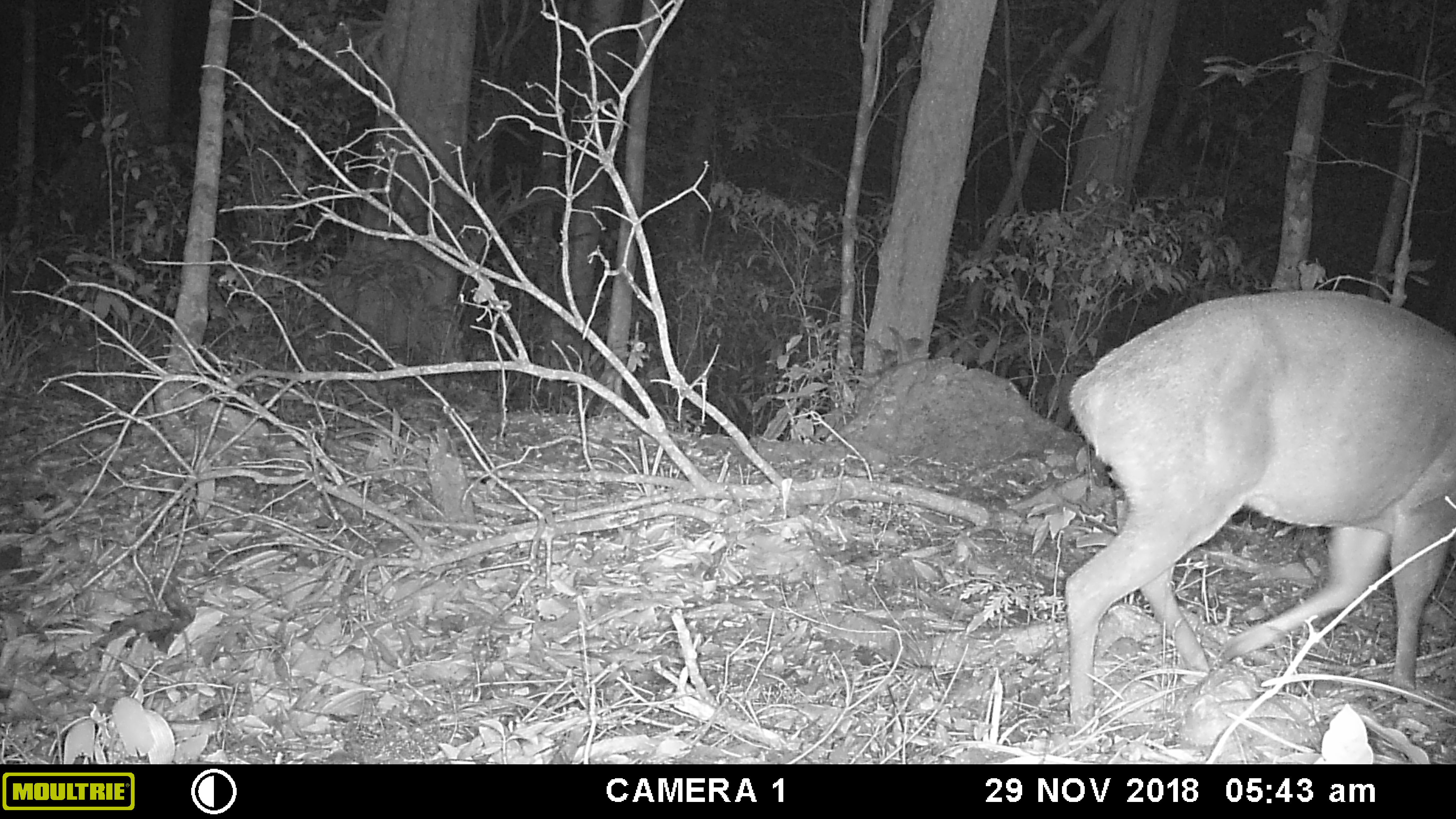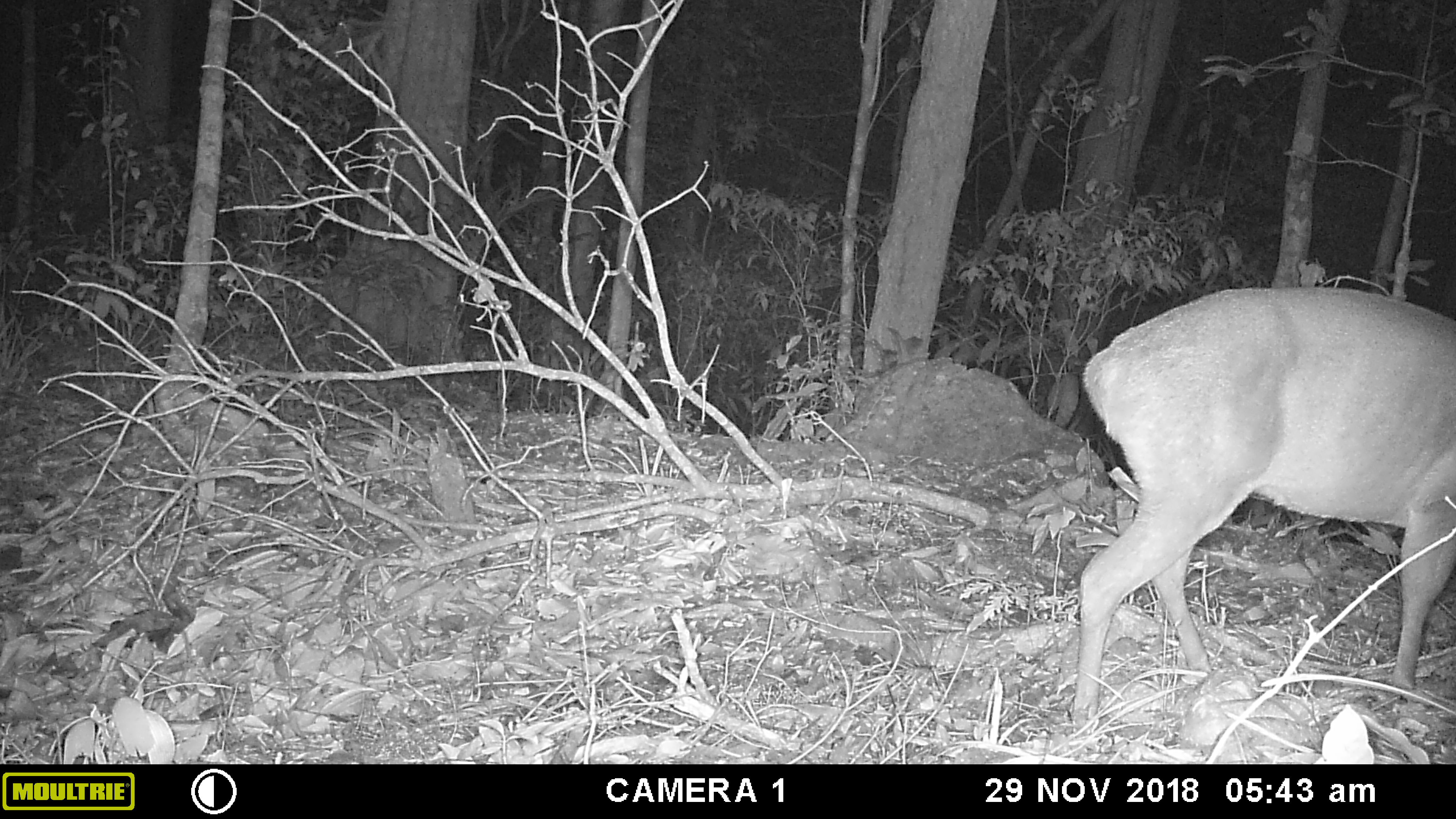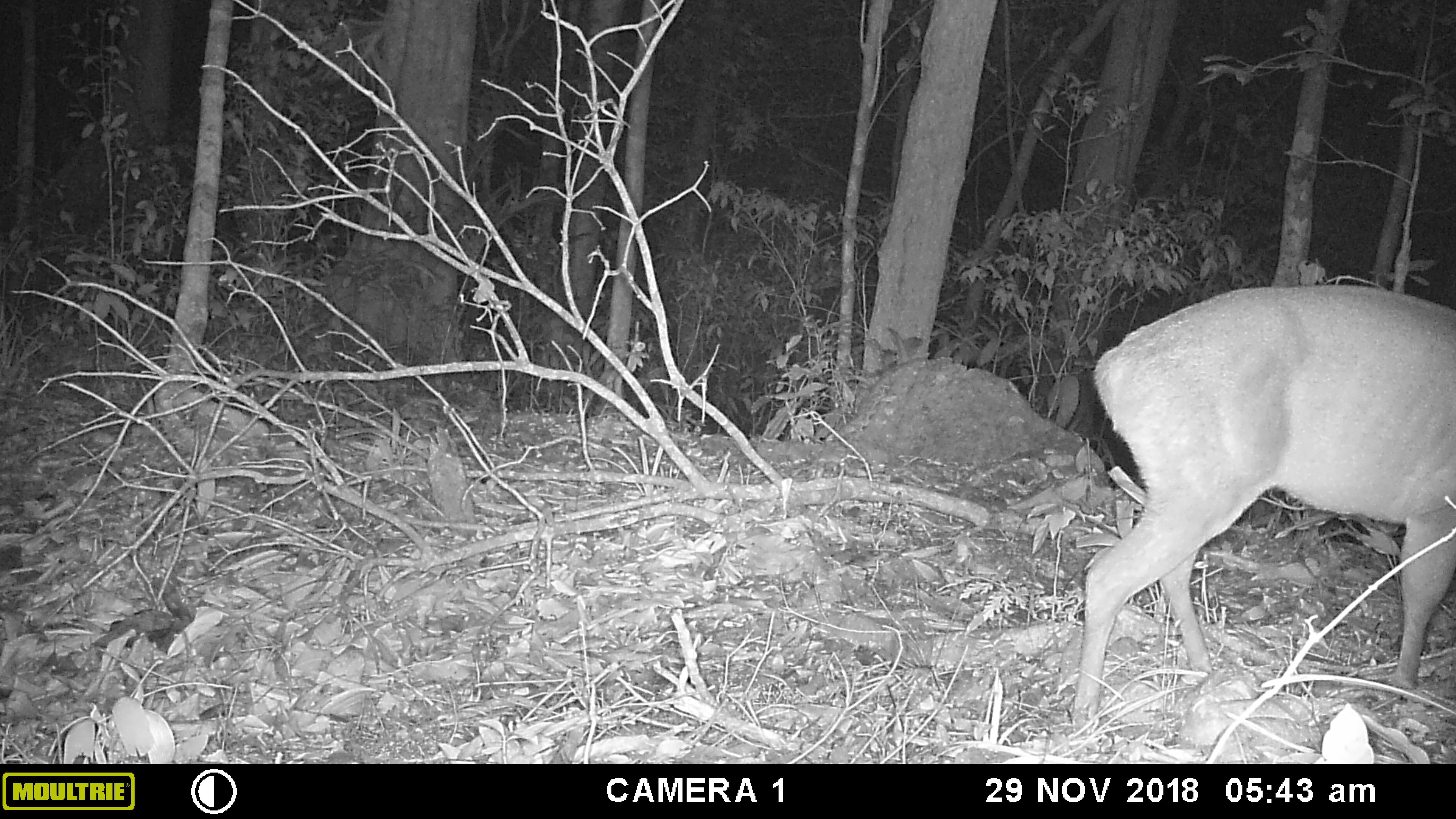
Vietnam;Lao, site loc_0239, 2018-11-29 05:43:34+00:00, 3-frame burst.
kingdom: Animalia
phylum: Chordata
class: Mammalia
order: Artiodactyla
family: Cervidae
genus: Muntiacus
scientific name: Muntiacus vuquangensis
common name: large-antlered muntjac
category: large antlered muntjac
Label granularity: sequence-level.